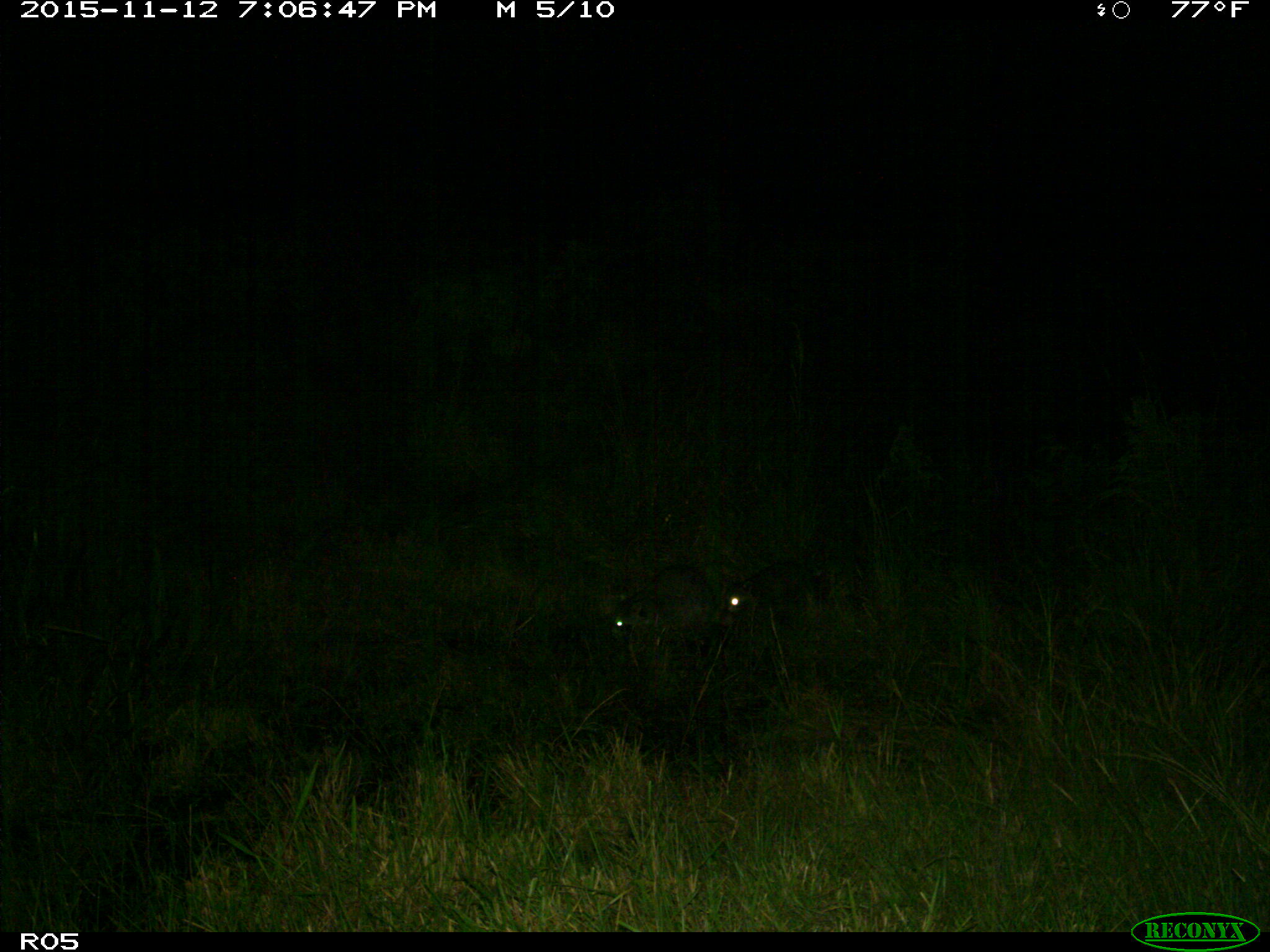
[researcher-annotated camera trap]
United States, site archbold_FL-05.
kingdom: Animalia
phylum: Chordata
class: Mammalia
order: Carnivora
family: Procyonidae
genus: Procyon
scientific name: Procyon lotor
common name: common raccoon